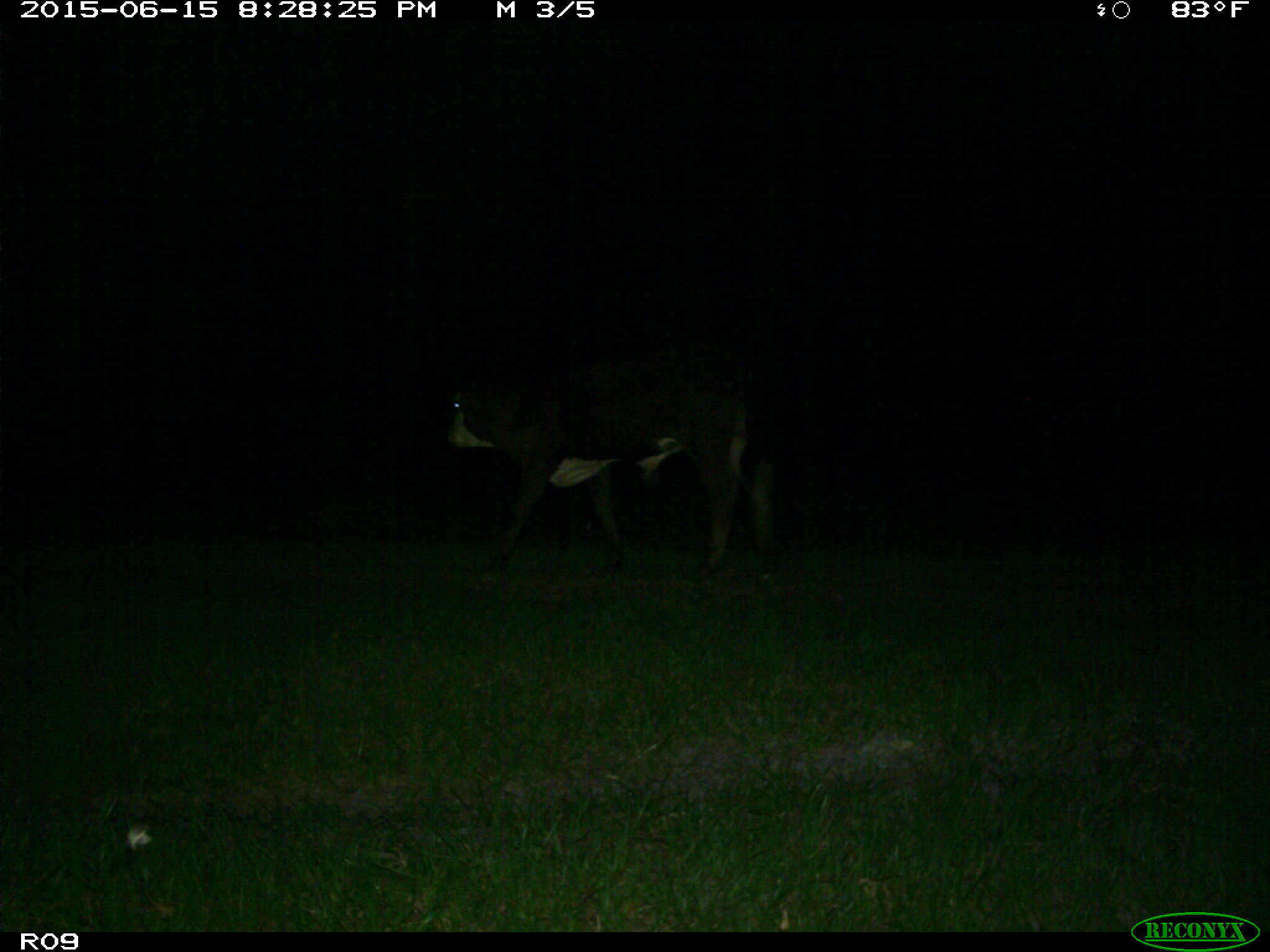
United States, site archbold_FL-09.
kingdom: Animalia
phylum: Chordata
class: Mammalia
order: Artiodactyla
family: Bovidae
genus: Bos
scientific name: Bos taurus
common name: domestic cow